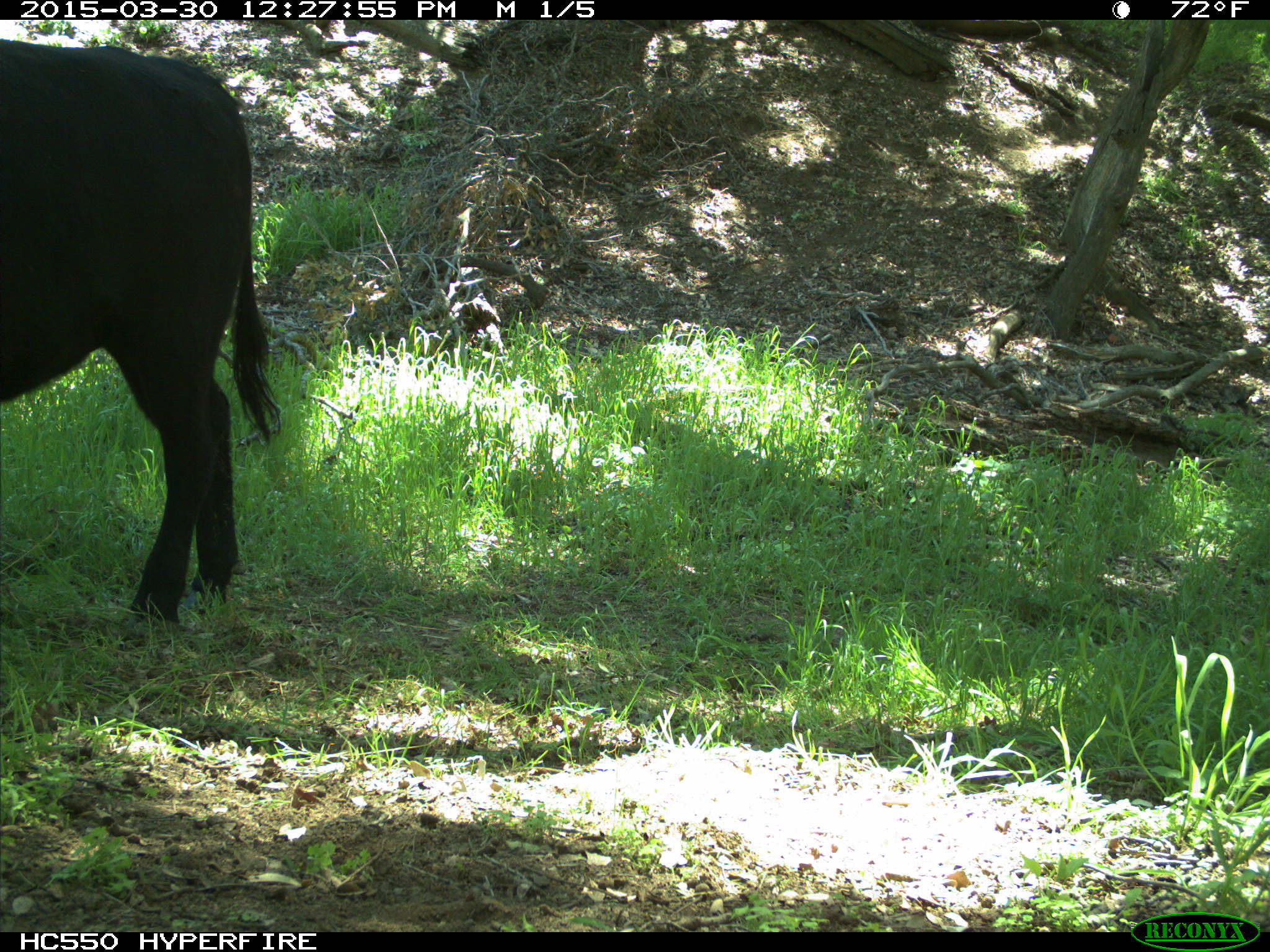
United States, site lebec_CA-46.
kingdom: Animalia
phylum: Chordata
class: Mammalia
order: Artiodactyla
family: Bovidae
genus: Bos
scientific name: Bos taurus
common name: domestic cow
Bos taurus (domestic cow).